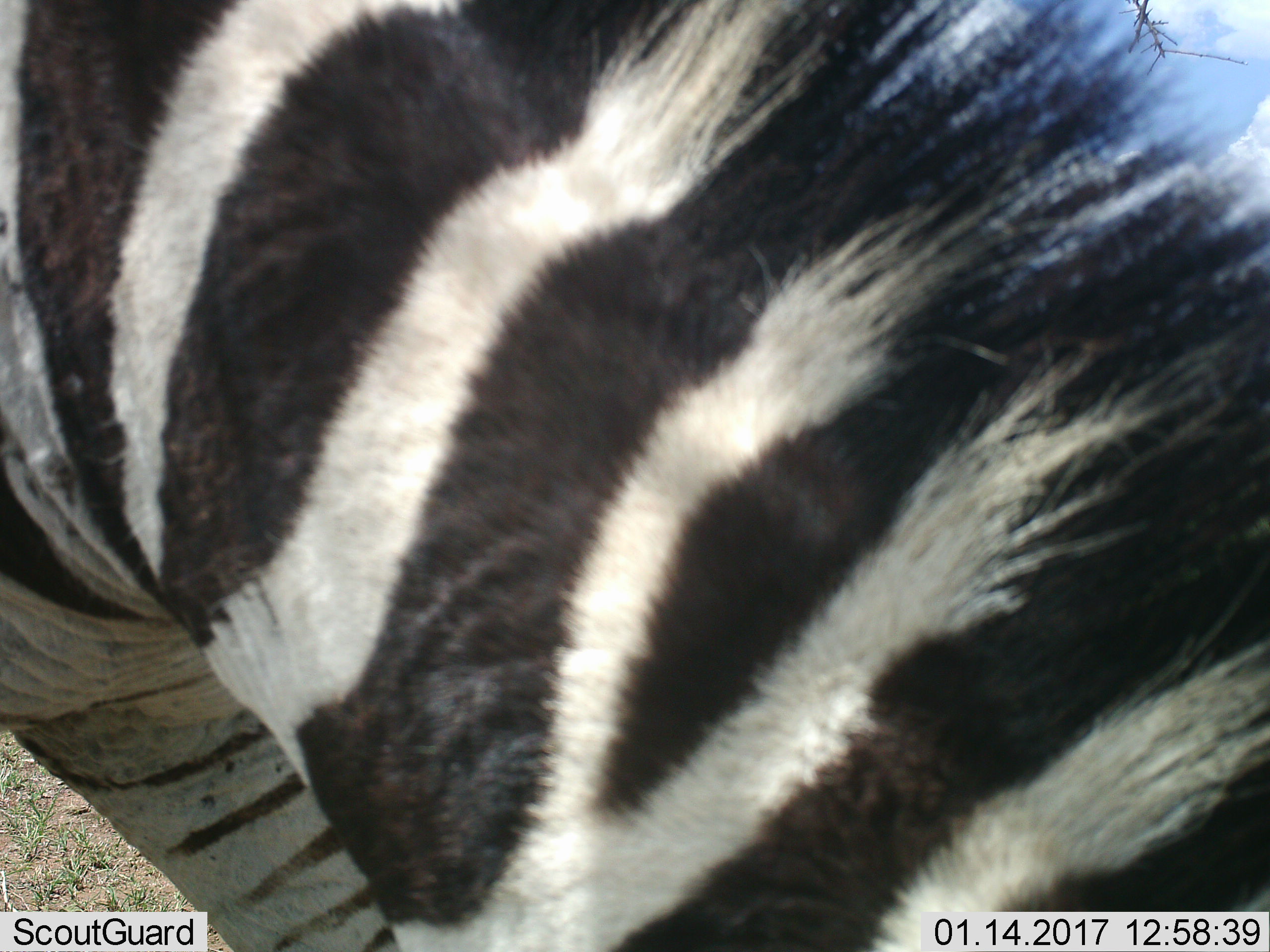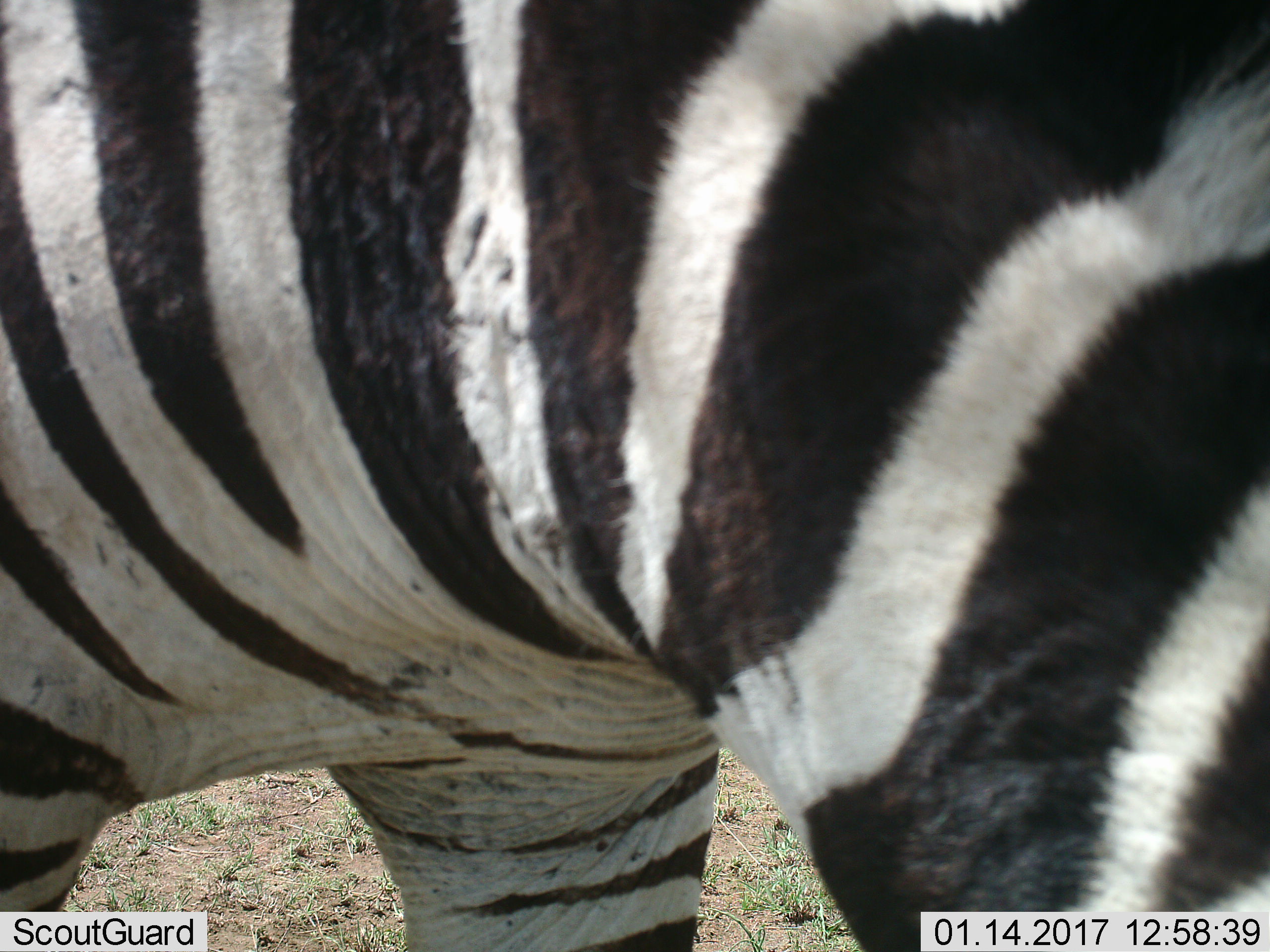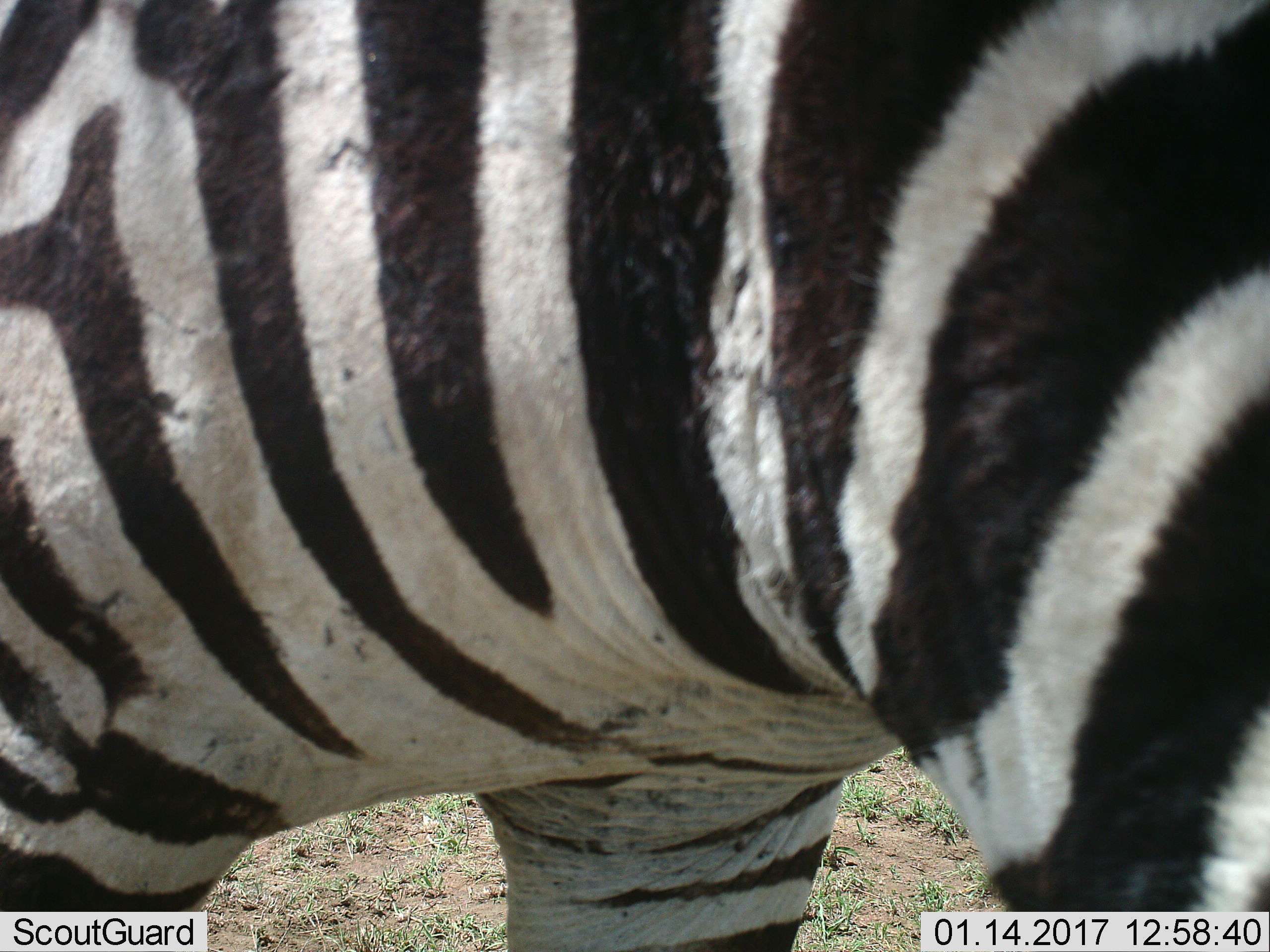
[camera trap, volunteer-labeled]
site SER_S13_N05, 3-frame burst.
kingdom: Animalia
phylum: Chordata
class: Mammalia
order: Perissodactyla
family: Equidae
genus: Equus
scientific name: Equus quagga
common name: plains zebra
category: zebraplains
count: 1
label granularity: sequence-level